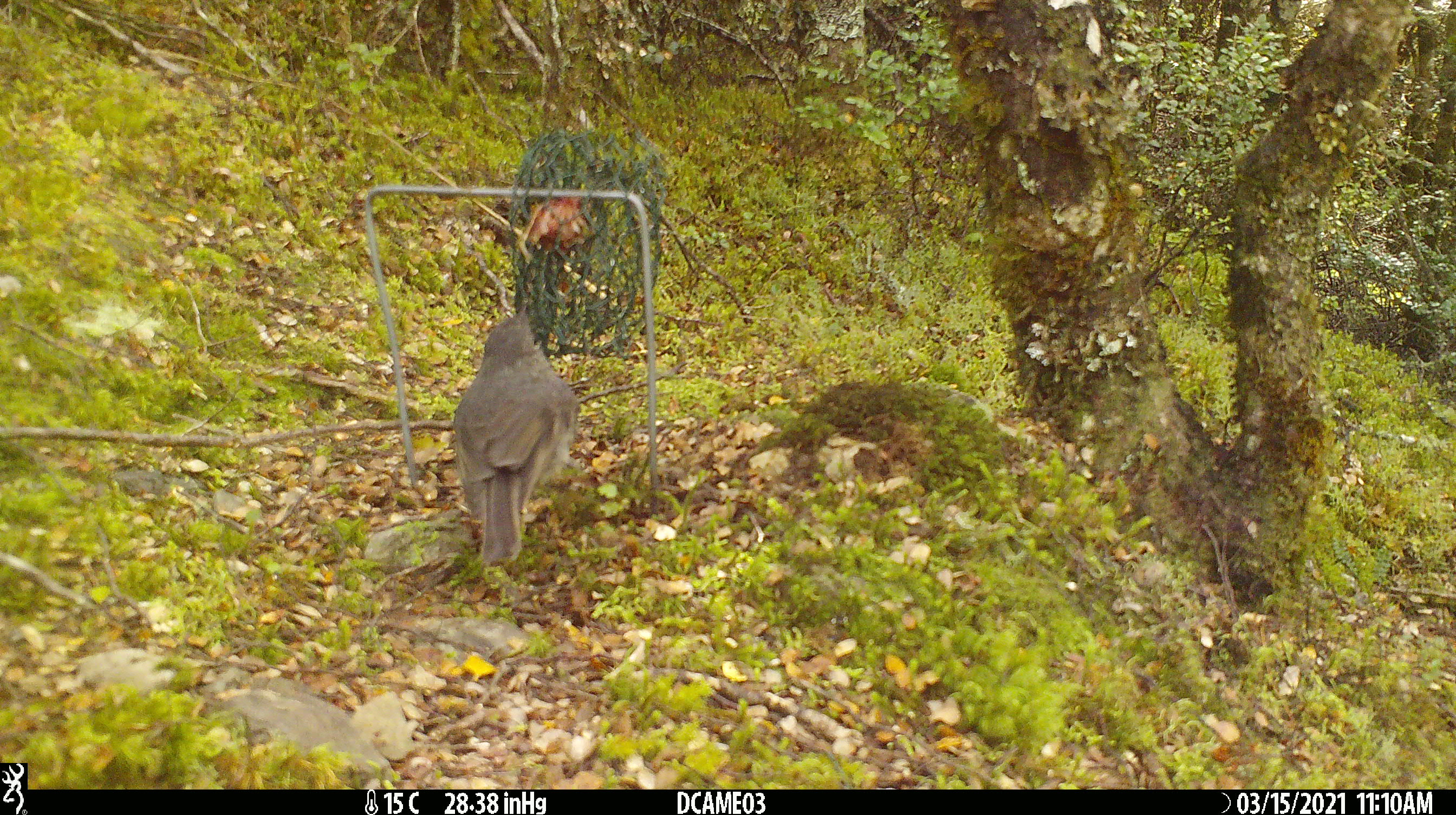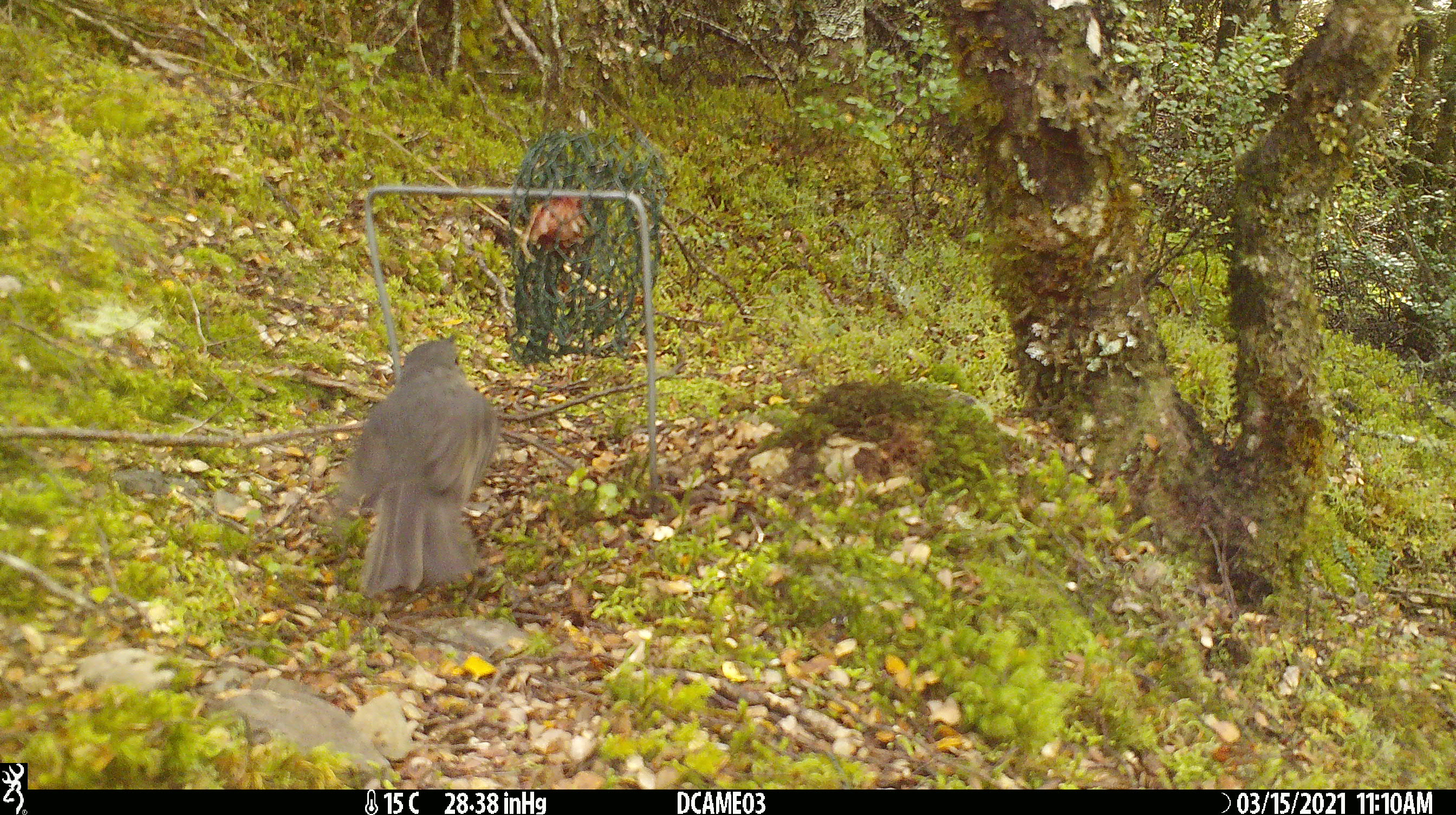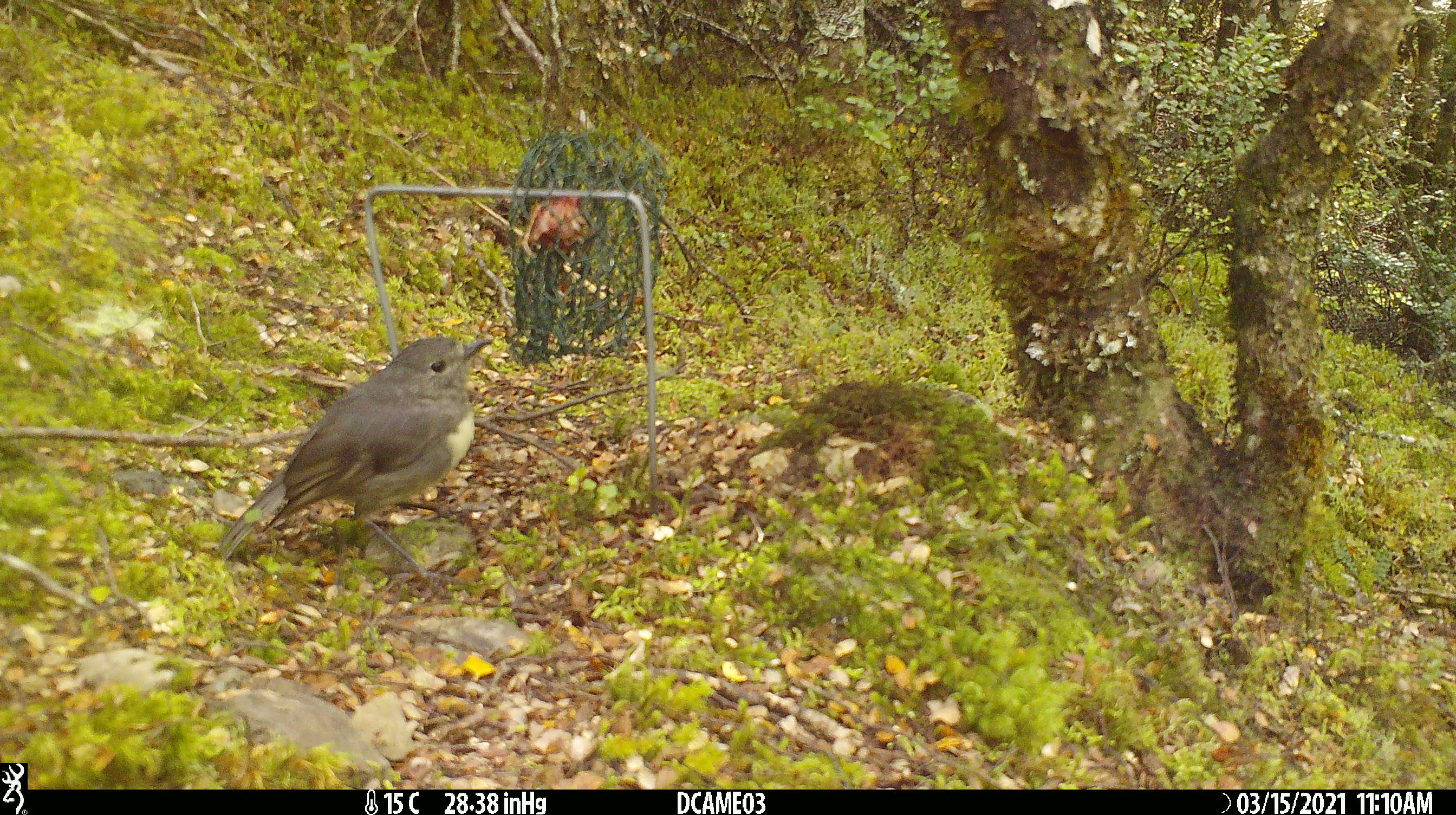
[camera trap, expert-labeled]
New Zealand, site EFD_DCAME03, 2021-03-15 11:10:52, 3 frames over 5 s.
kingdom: Animalia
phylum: Chordata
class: Aves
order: Passeriformes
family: Petroicidae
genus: Petroica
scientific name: Petroica australis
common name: new zealand robin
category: robin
Robin (new zealand robin) (Petroica australis).